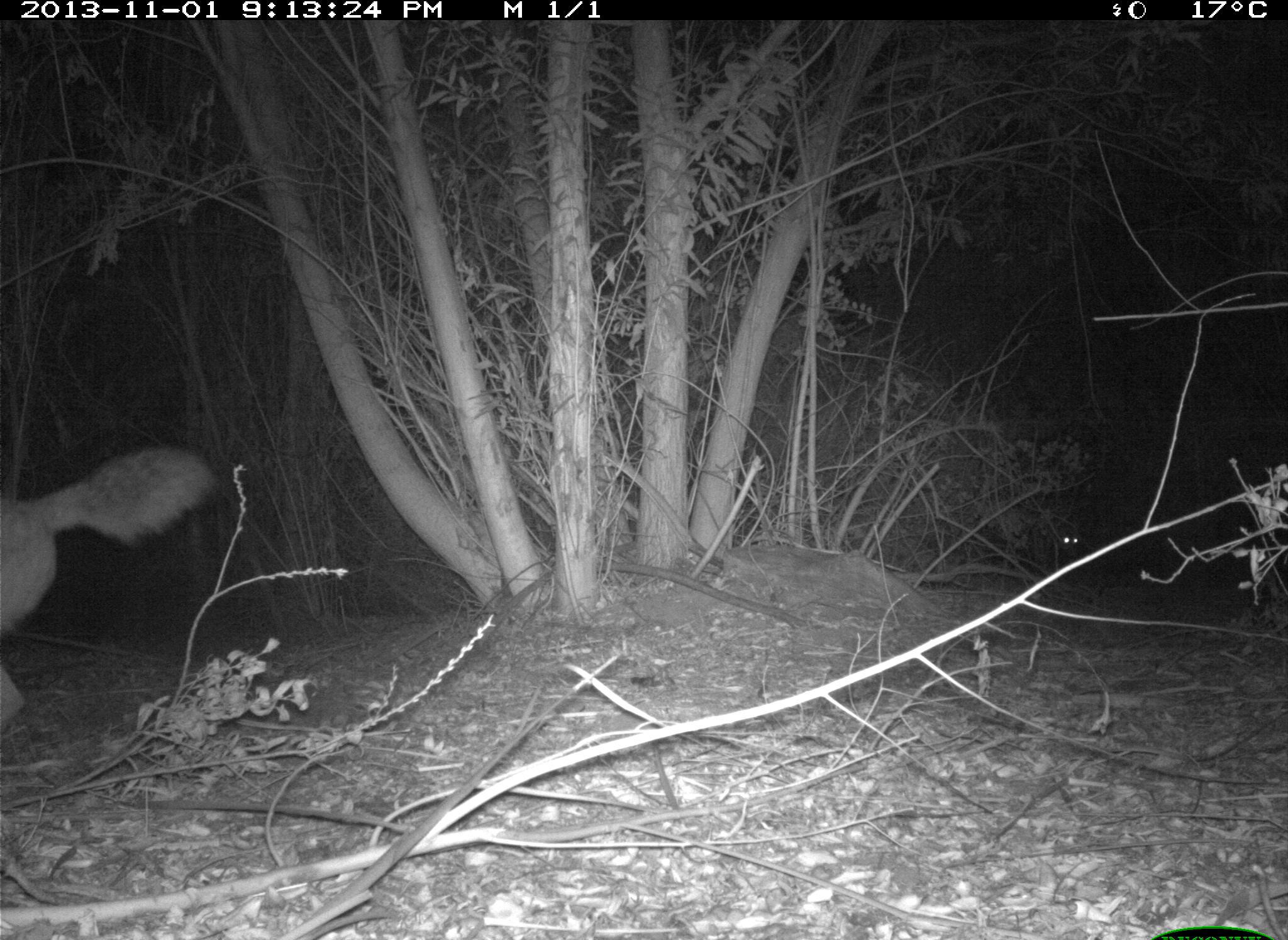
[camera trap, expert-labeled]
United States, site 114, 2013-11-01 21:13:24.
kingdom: Animalia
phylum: Chordata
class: Mammalia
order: Carnivora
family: Canidae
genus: Canis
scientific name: Canis latrans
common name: coyote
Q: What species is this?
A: Coyote (Canis latrans).